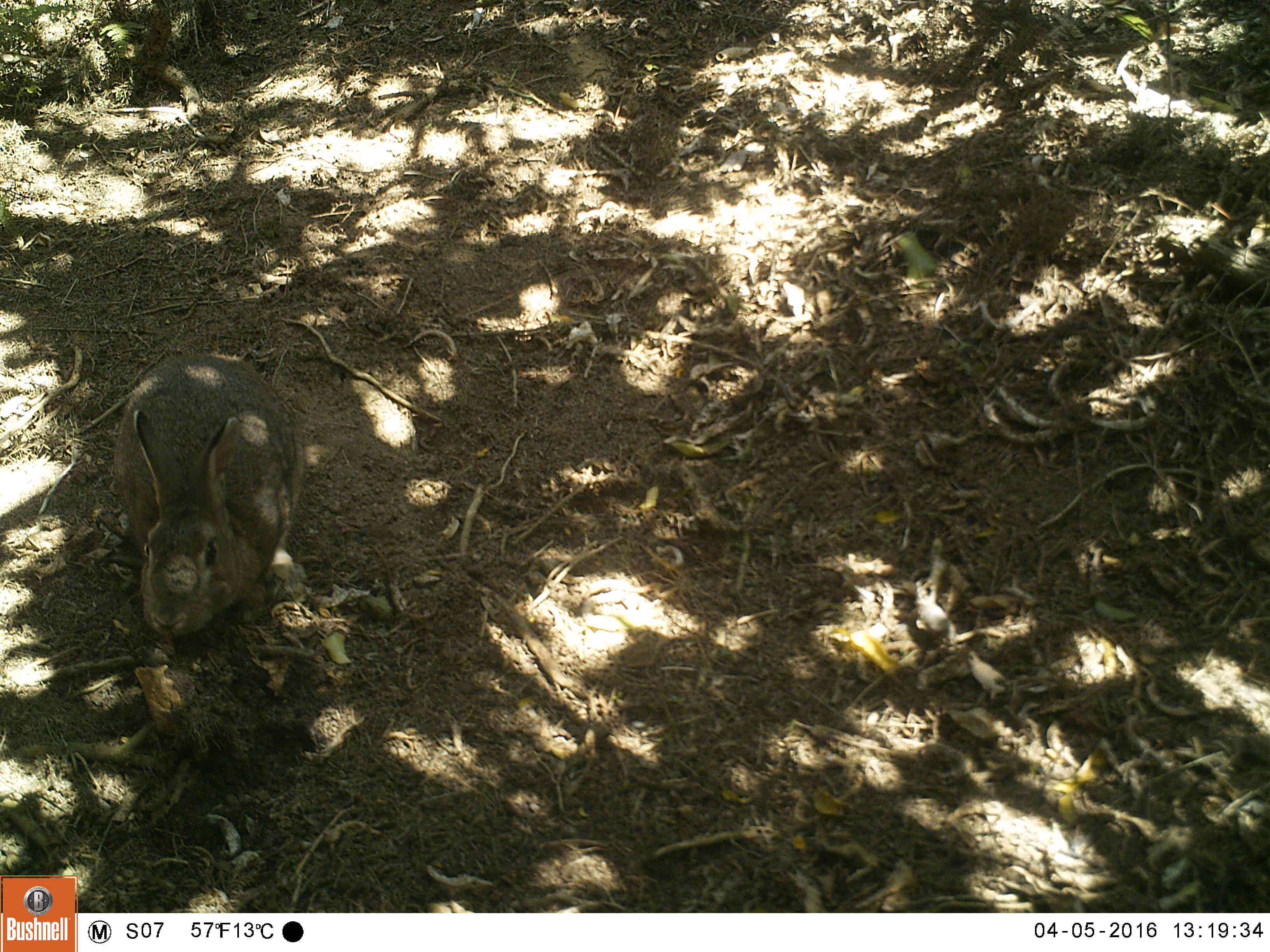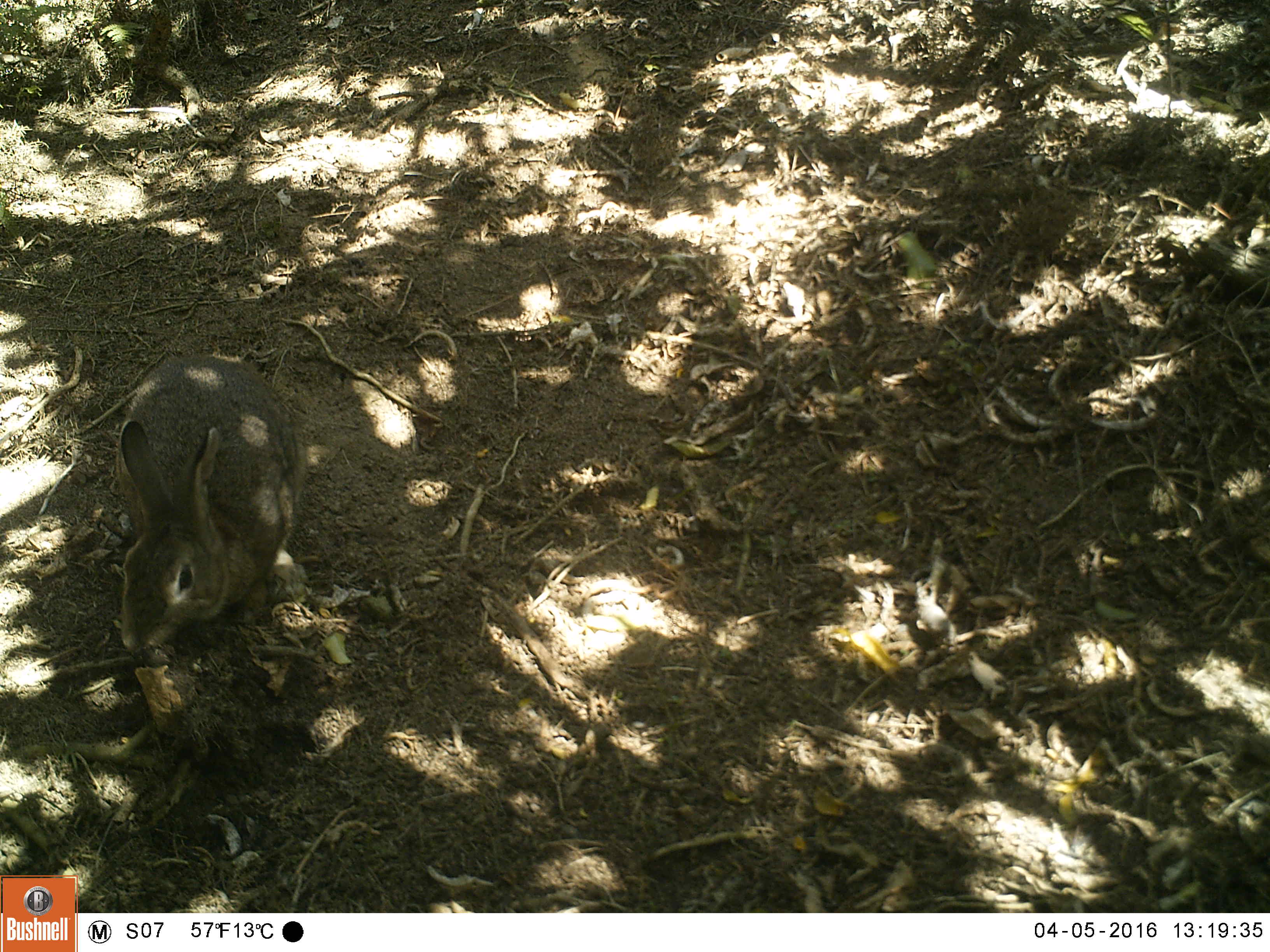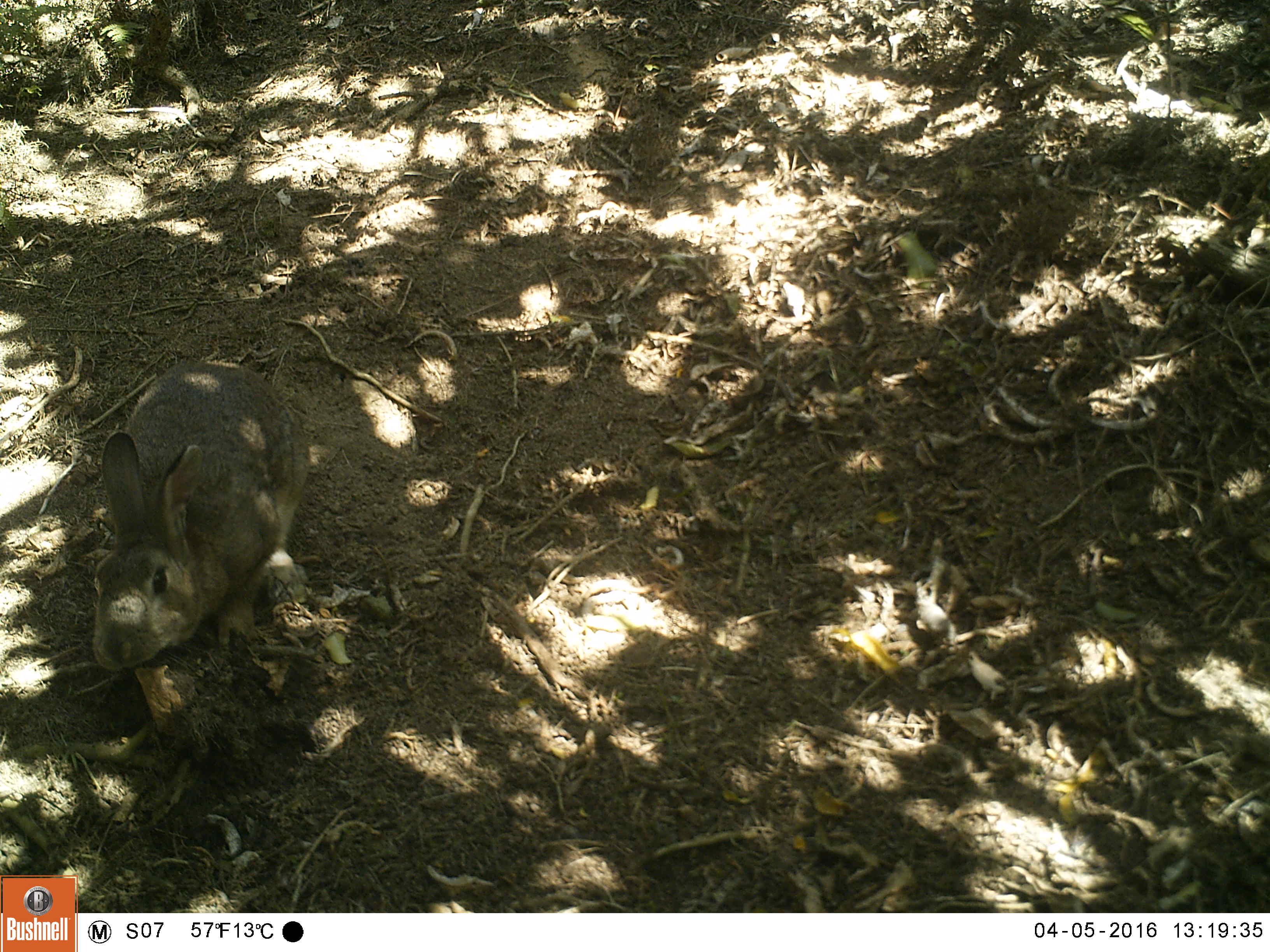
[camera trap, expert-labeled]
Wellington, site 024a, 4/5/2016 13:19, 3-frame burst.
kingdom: Animalia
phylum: Chordata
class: Mammalia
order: Lagomorpha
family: Leporidae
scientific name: Leporidae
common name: rabbit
Rabbit (Leporidae).